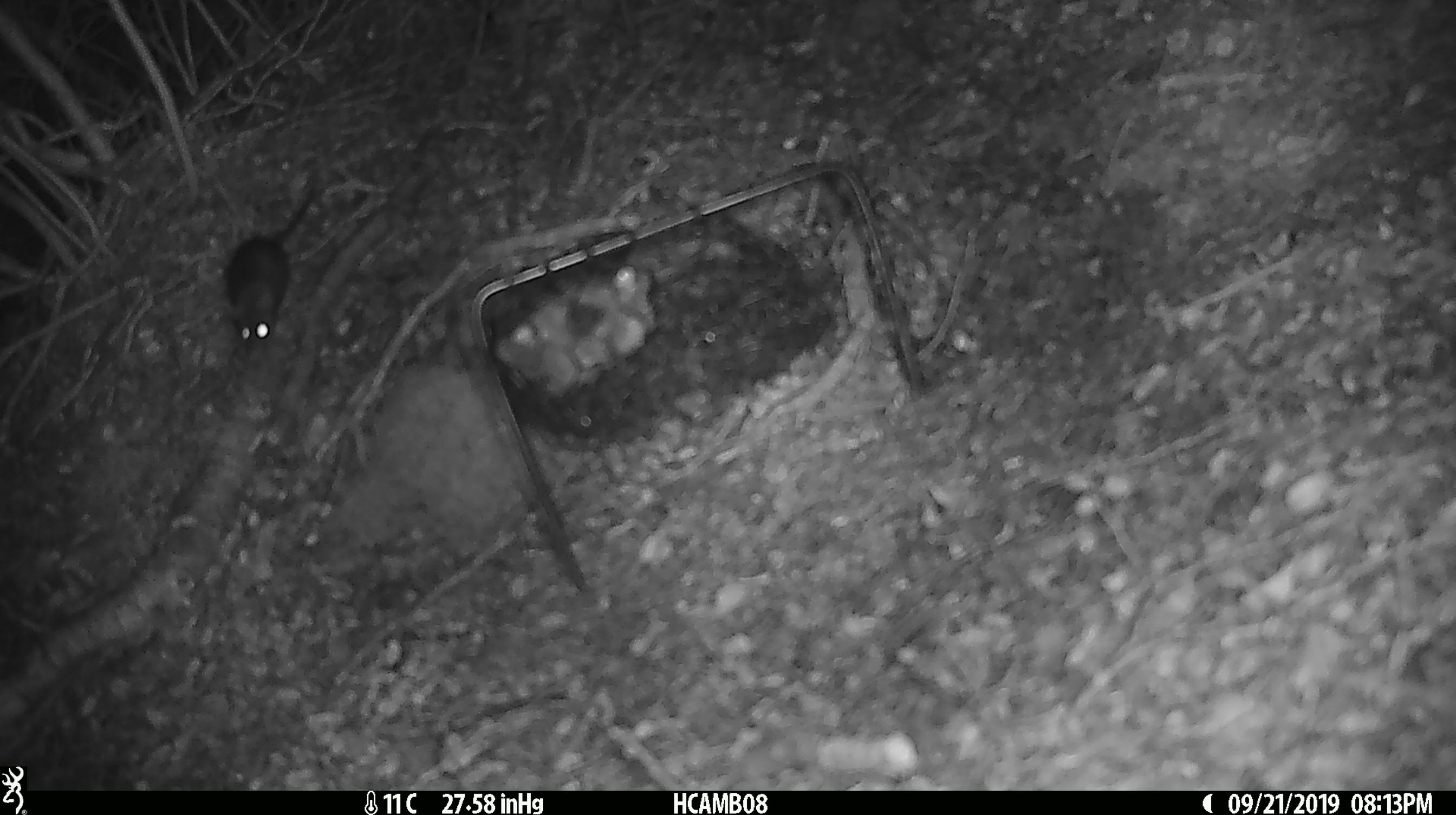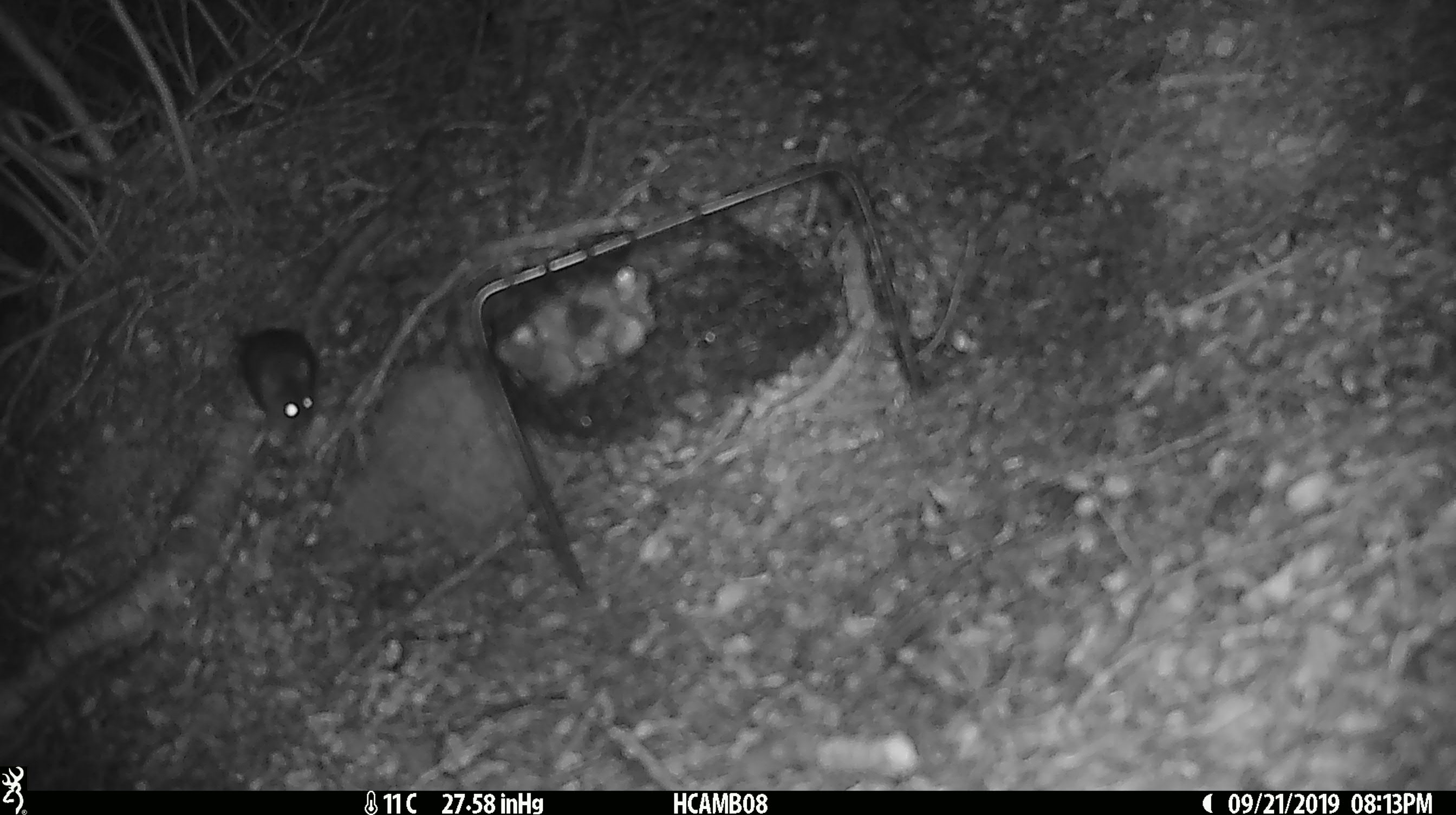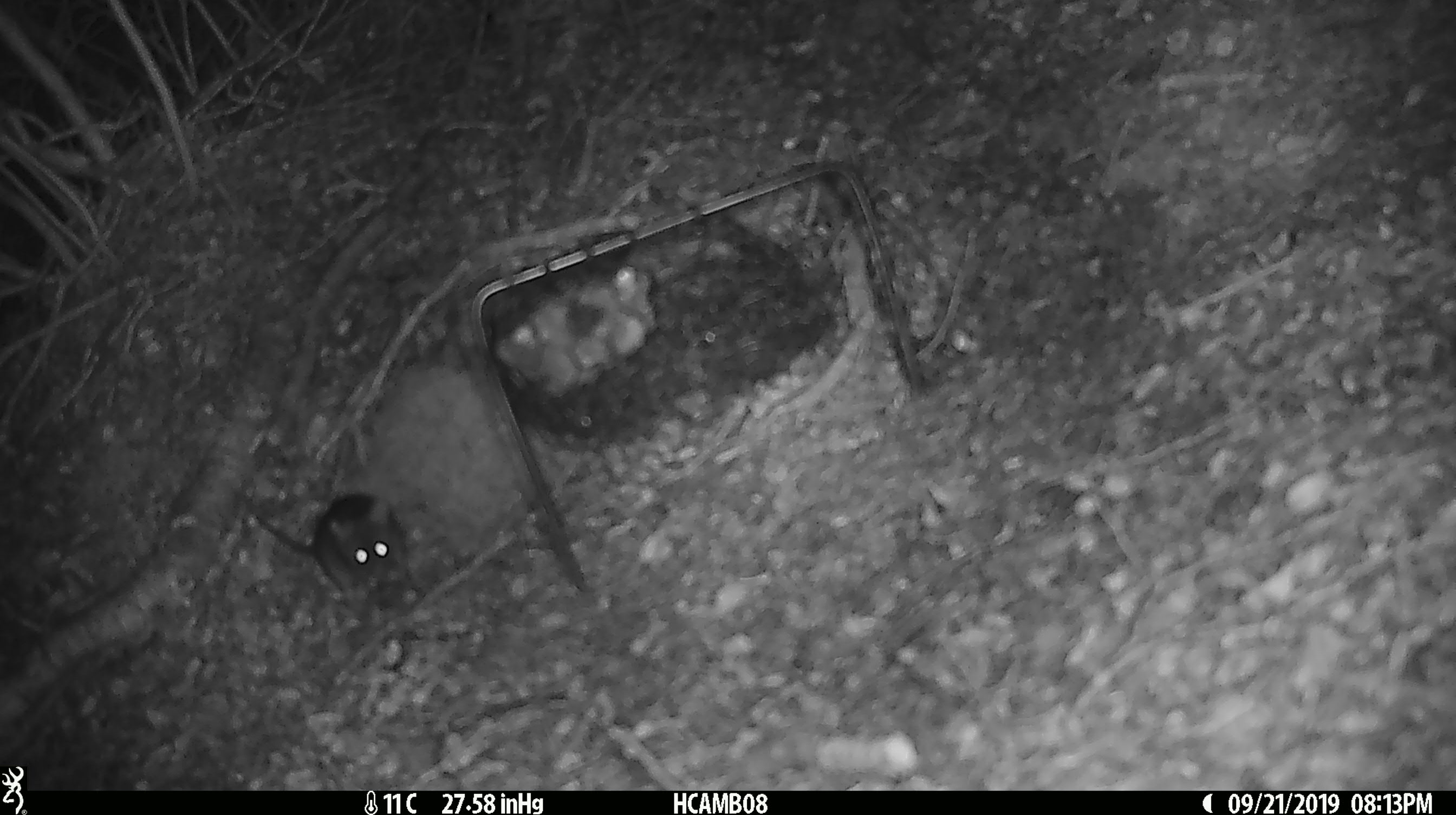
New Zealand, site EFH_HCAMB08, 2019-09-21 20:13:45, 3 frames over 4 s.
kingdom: Animalia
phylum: Chordata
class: Mammalia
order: Rodentia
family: Muridae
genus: Mus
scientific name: Mus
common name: mouse